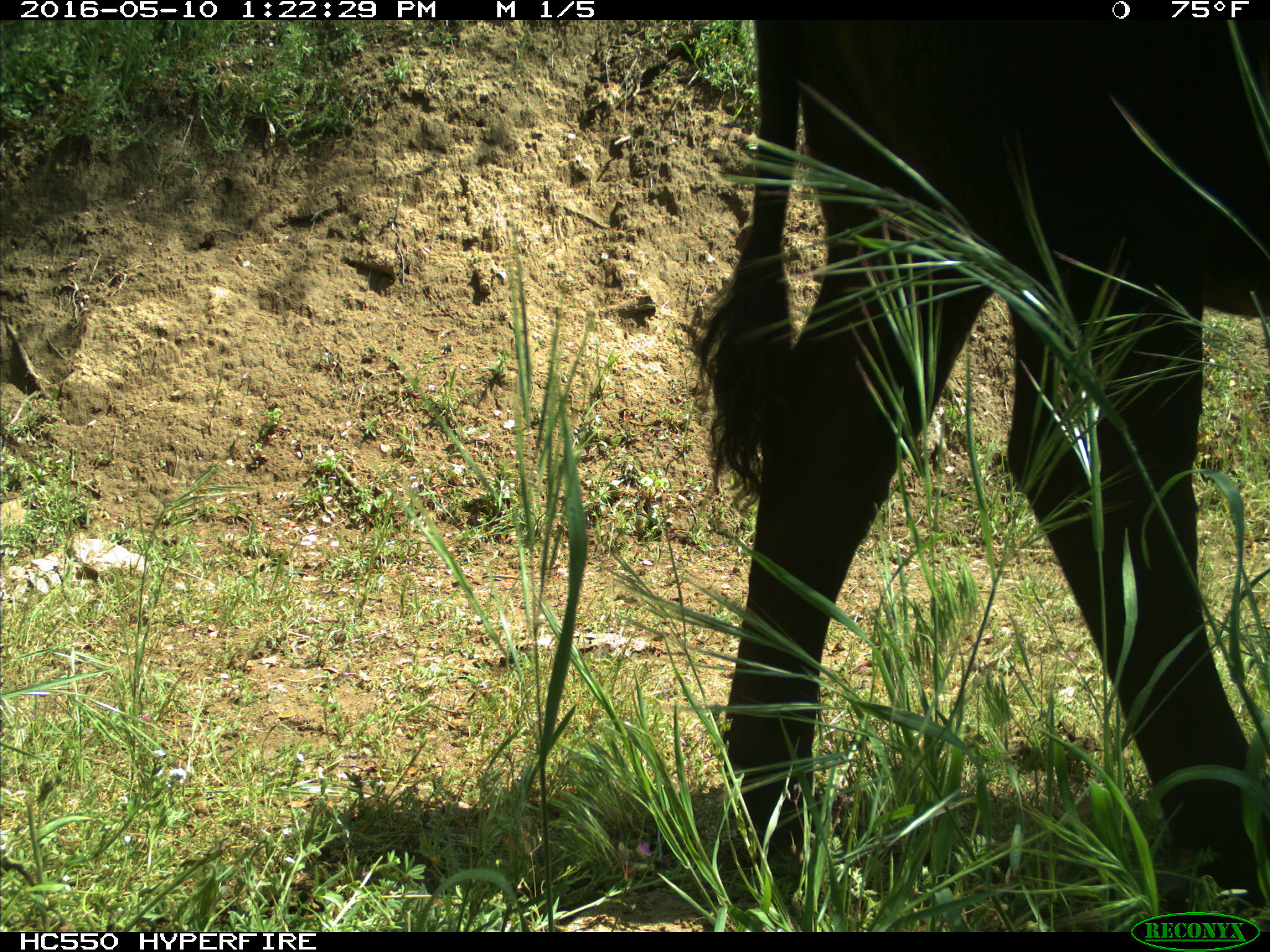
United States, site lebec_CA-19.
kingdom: Animalia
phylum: Chordata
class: Mammalia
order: Artiodactyla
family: Bovidae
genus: Bos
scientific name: Bos taurus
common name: domestic cow